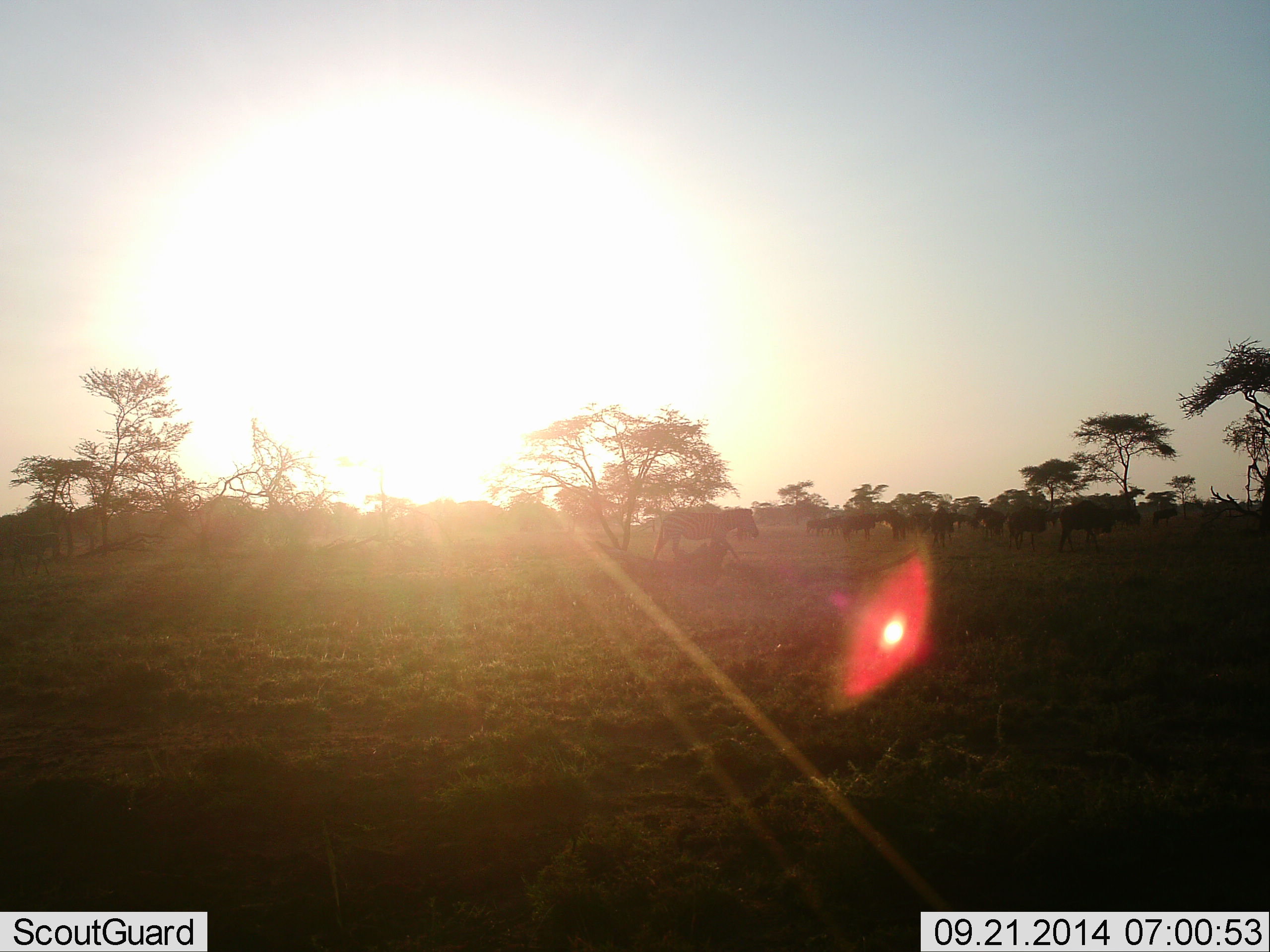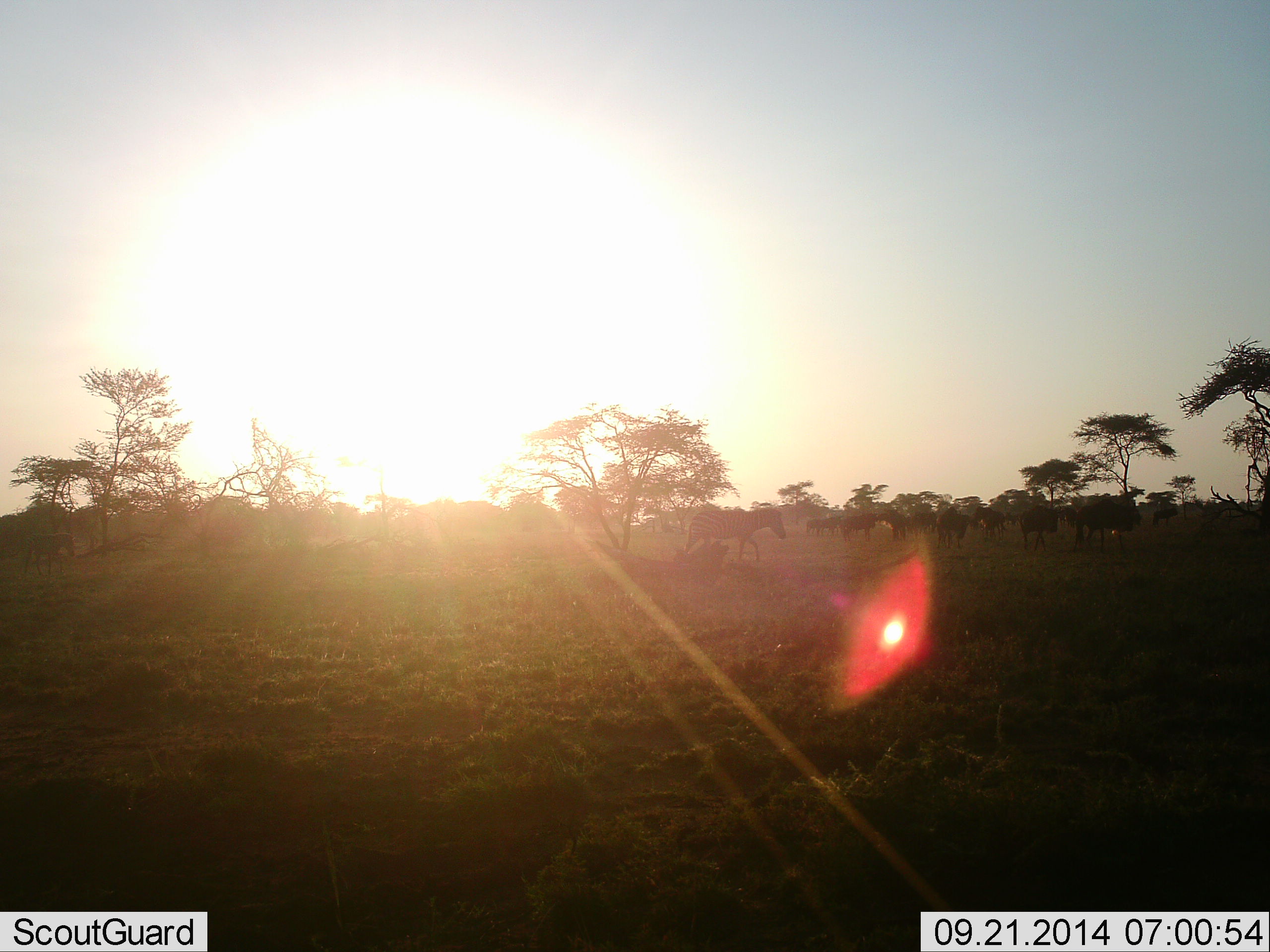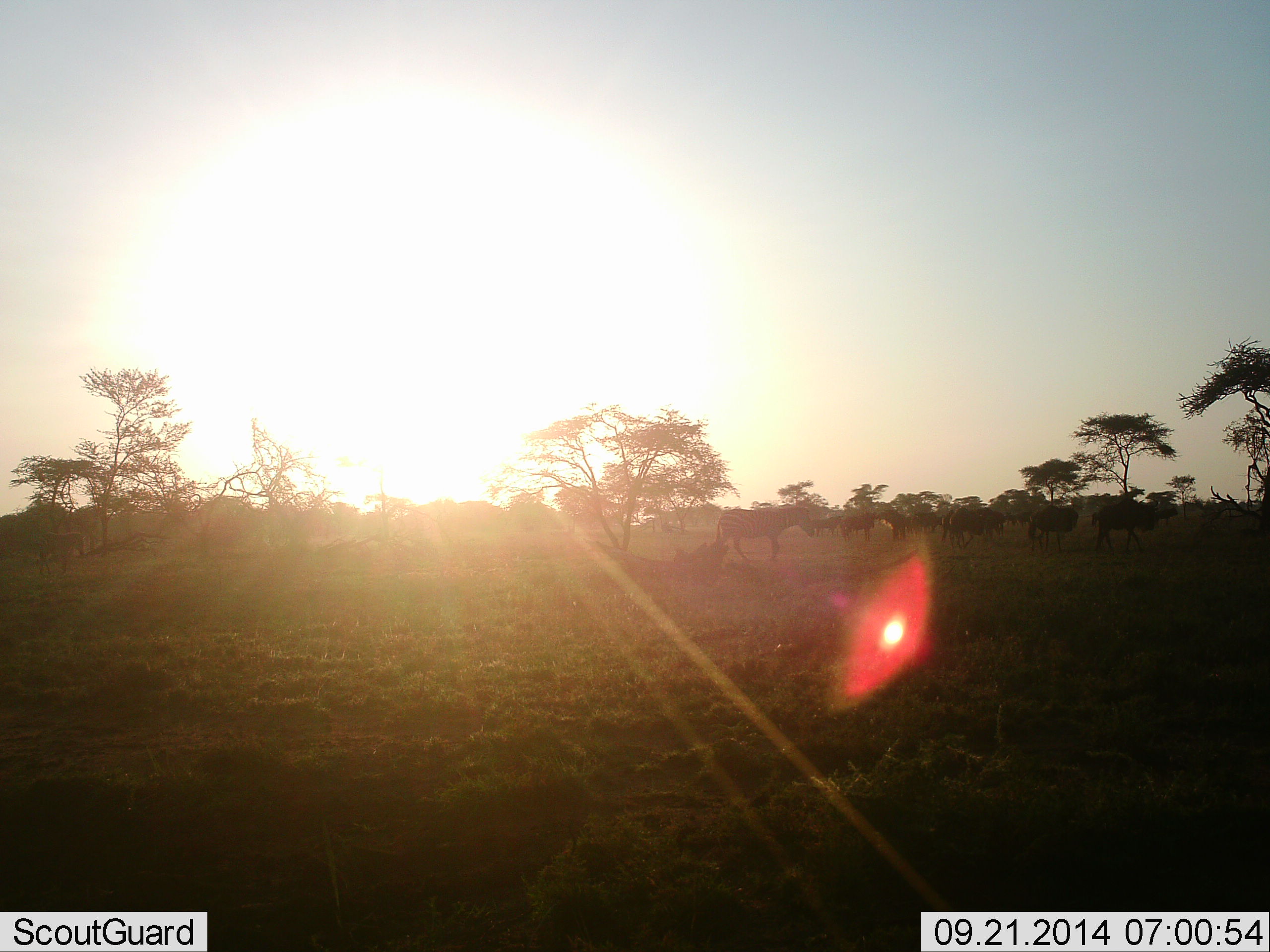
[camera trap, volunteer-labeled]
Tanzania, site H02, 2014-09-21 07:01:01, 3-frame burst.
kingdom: Animalia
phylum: Chordata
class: Mammalia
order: Artiodactyla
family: Bovidae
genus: Connochaetes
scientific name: Connochaetes taurinus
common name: blue wildebeest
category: wildebeest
Wildebeest (blue wildebeest) (Connochaetes taurinus), count 10. Behavior (volunteer vote fractions): standing 64%, resting 9%, moving 82%, interacting 0%. Young present (vote fraction): 0%. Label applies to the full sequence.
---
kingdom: Animalia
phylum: Chordata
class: Mammalia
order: Perissodactyla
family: Equidae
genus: Equus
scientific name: Equus quagga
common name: plains zebra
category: zebra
Zebra (plains zebra) (Equus quagga), count 2. Behavior (volunteer vote fractions): standing 20%, resting 0%, moving 100%, interacting 0%. Young present (vote fraction): 0%. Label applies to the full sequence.